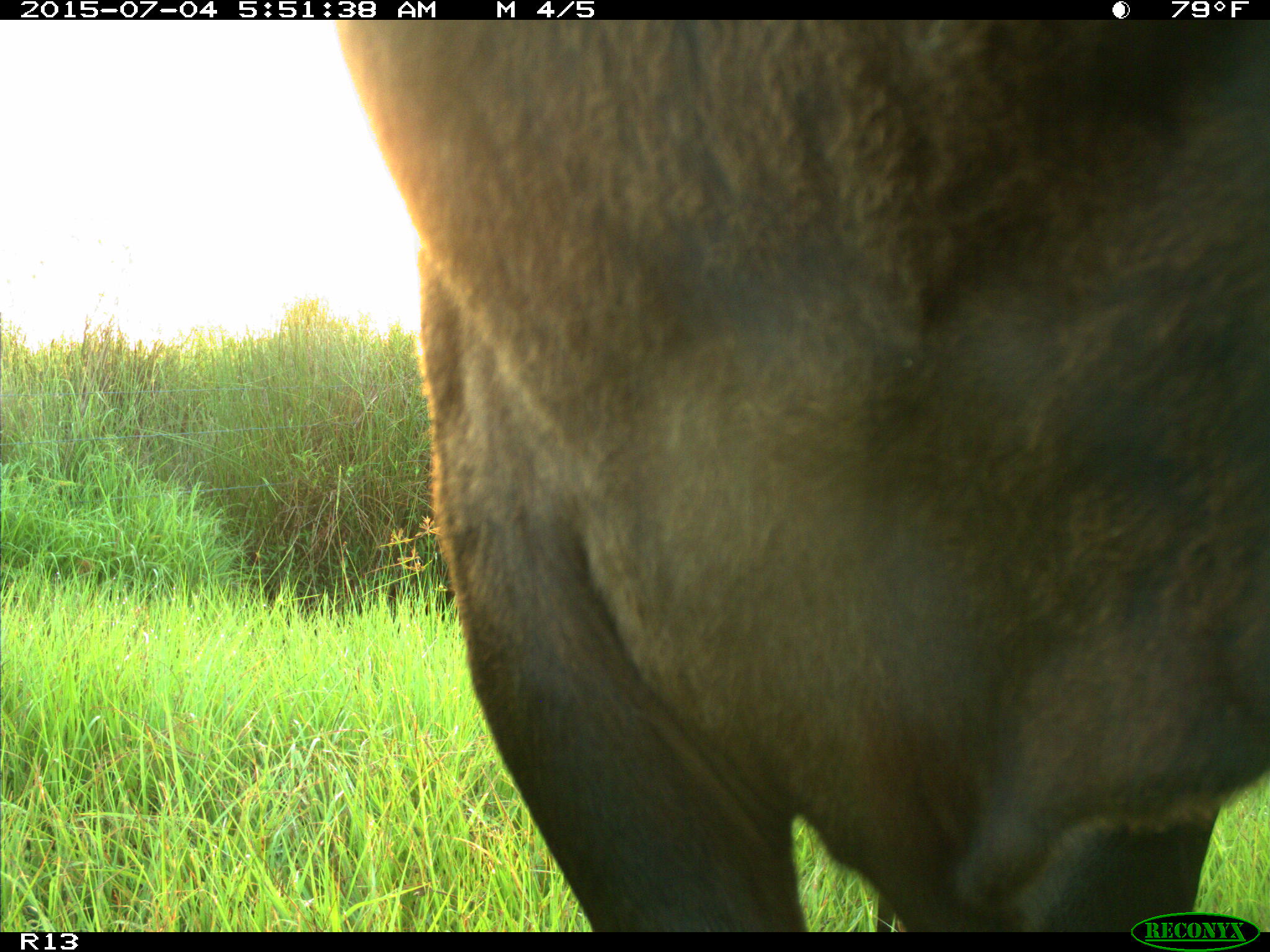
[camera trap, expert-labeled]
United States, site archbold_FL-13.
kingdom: Animalia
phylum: Chordata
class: Mammalia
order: Artiodactyla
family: Bovidae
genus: Bos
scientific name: Bos taurus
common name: domestic cow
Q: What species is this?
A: Bos taurus (domestic cow).